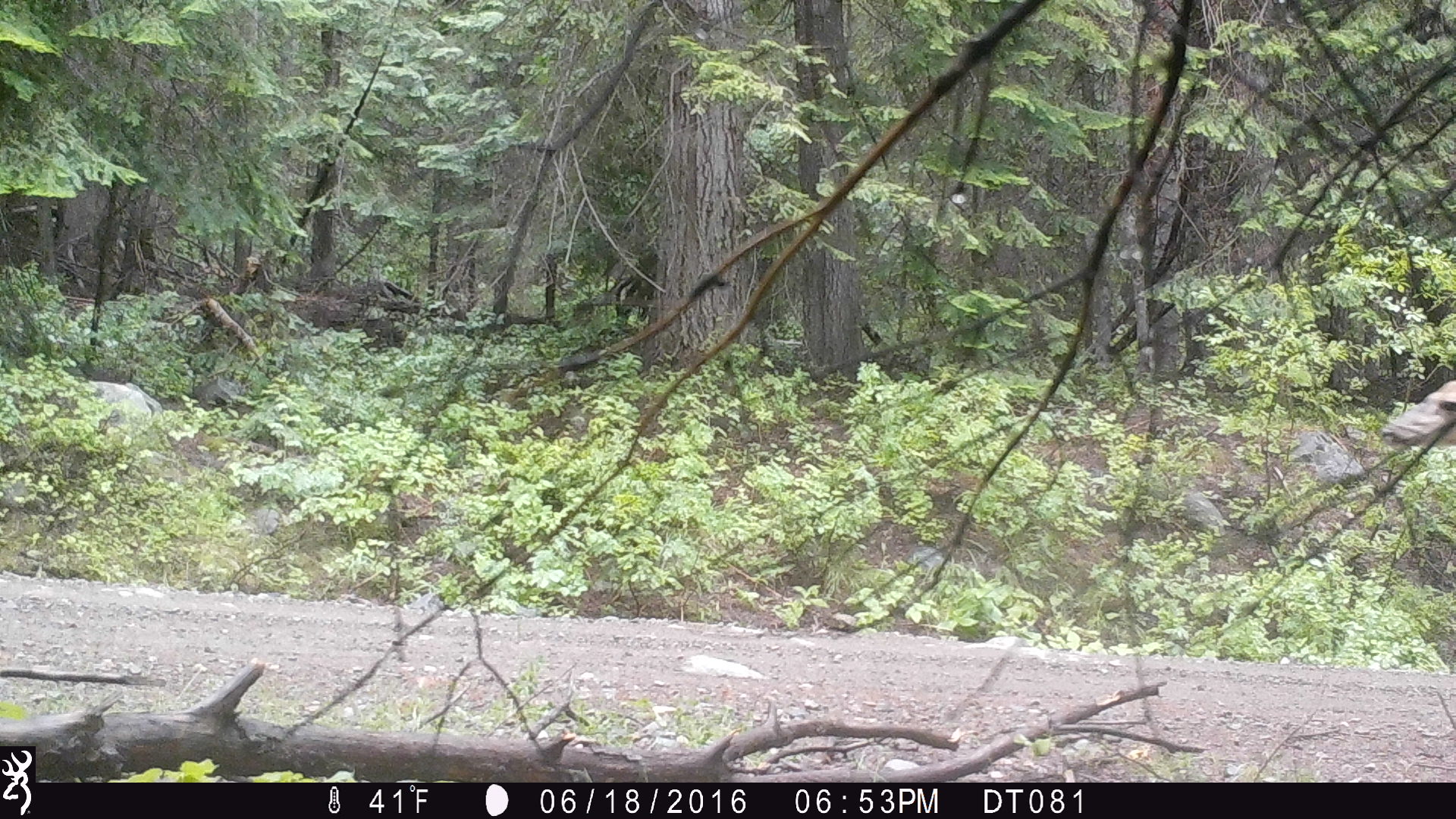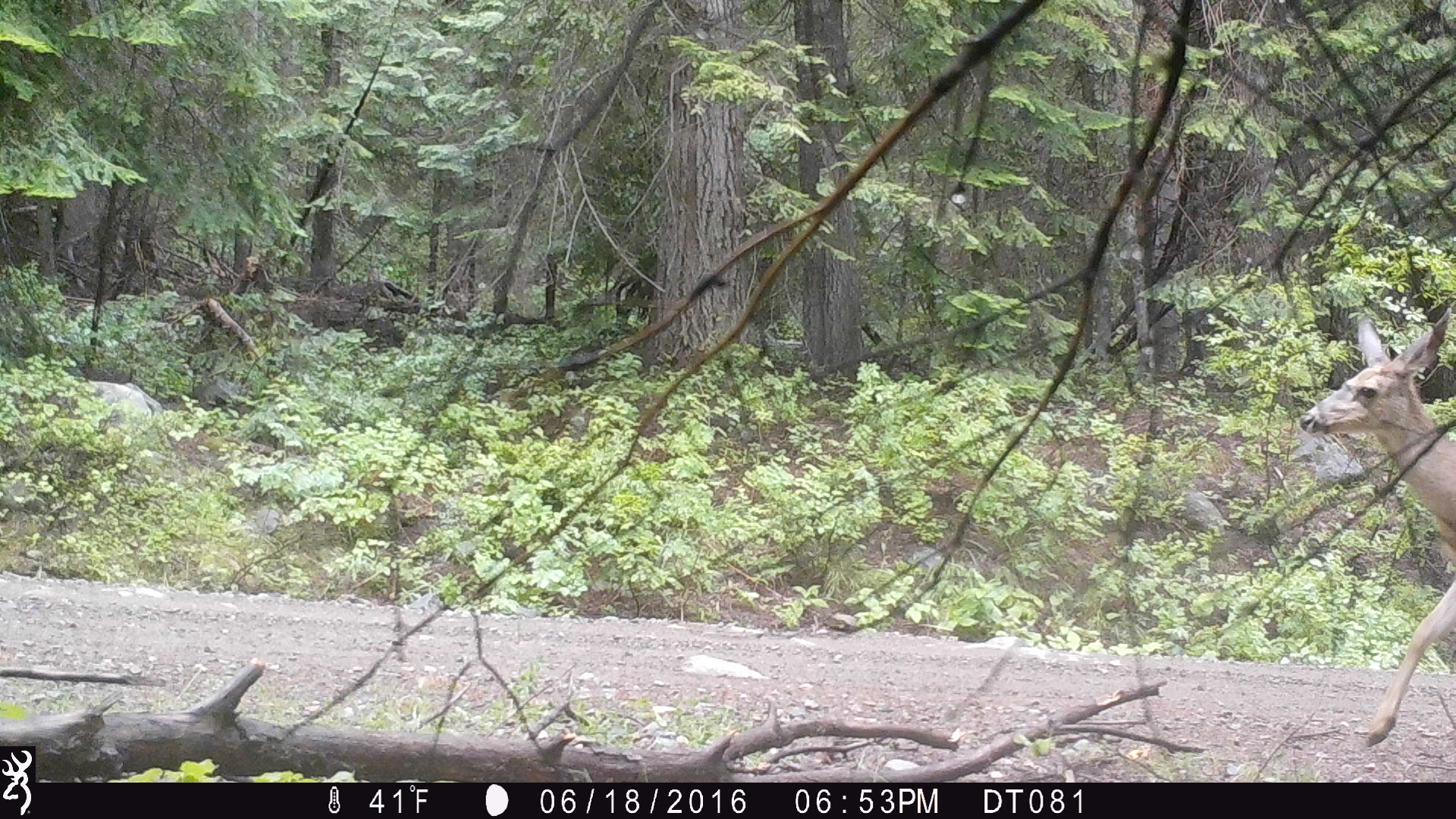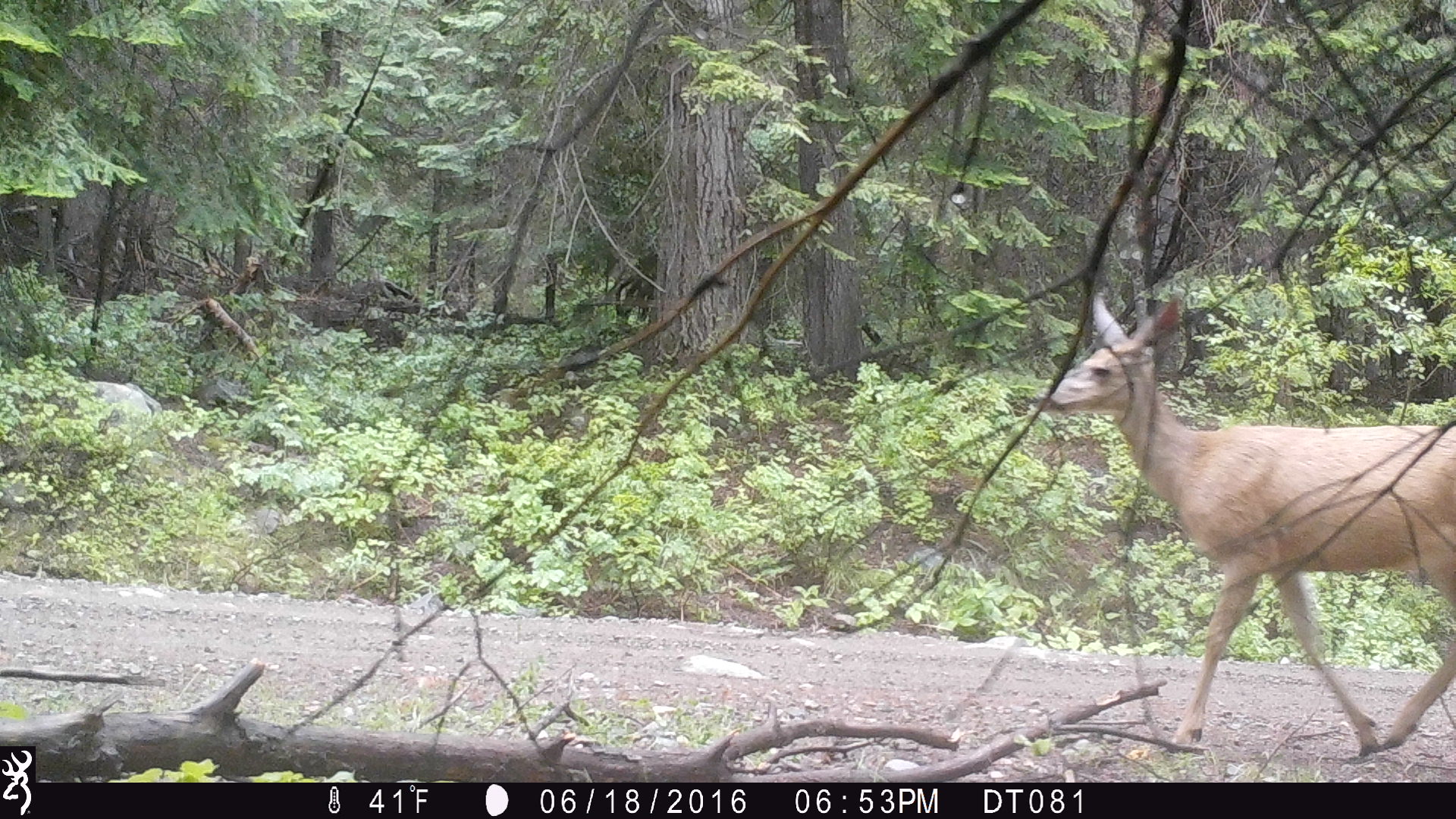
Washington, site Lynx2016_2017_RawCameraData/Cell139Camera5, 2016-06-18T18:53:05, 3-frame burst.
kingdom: Animalia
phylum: Chordata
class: Mammalia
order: Artiodactyla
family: Cervidae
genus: Odocoileus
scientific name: Odocoileus hemionus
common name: mule deer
Odocoileus hemionus (mule deer). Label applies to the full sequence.